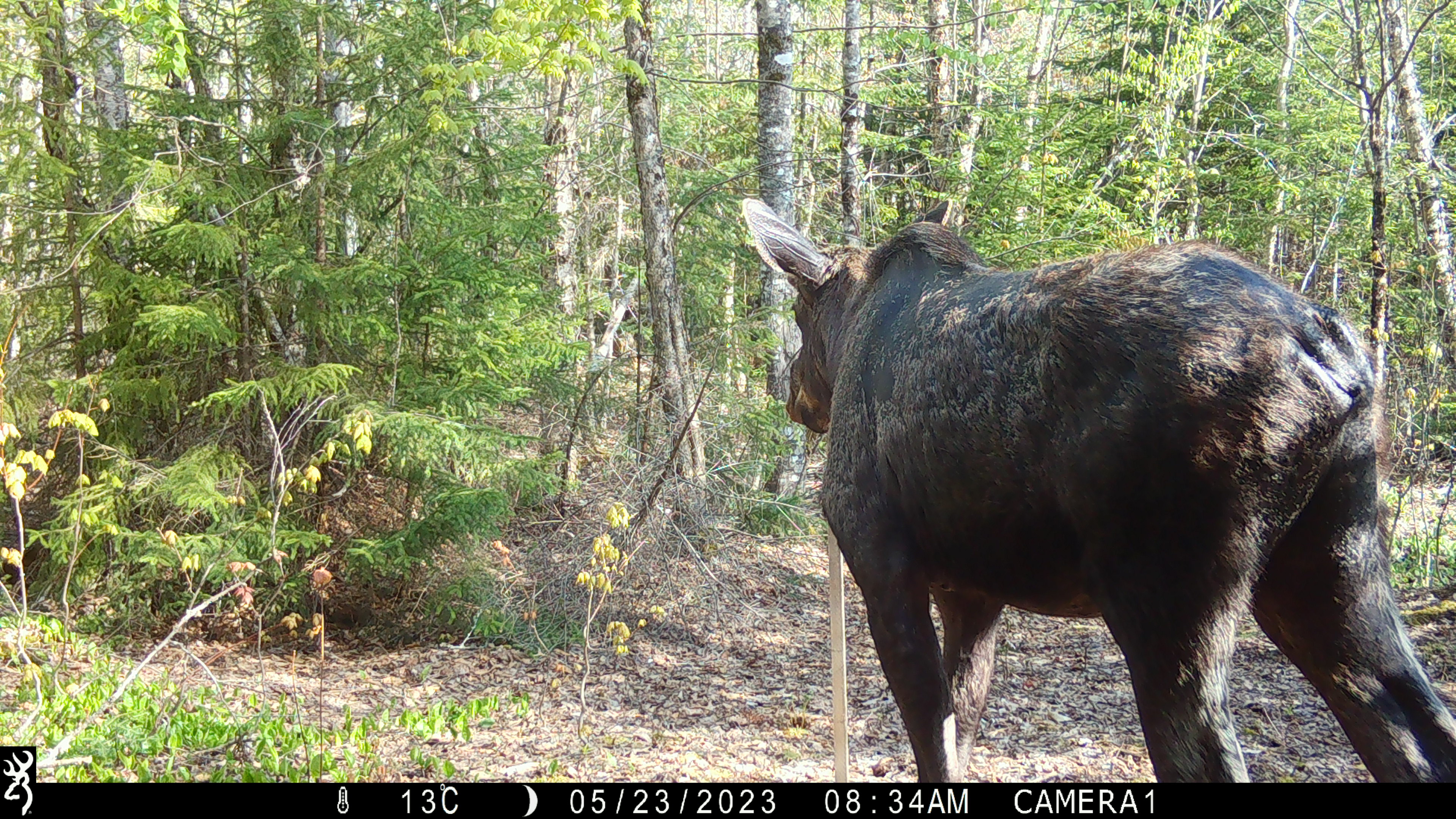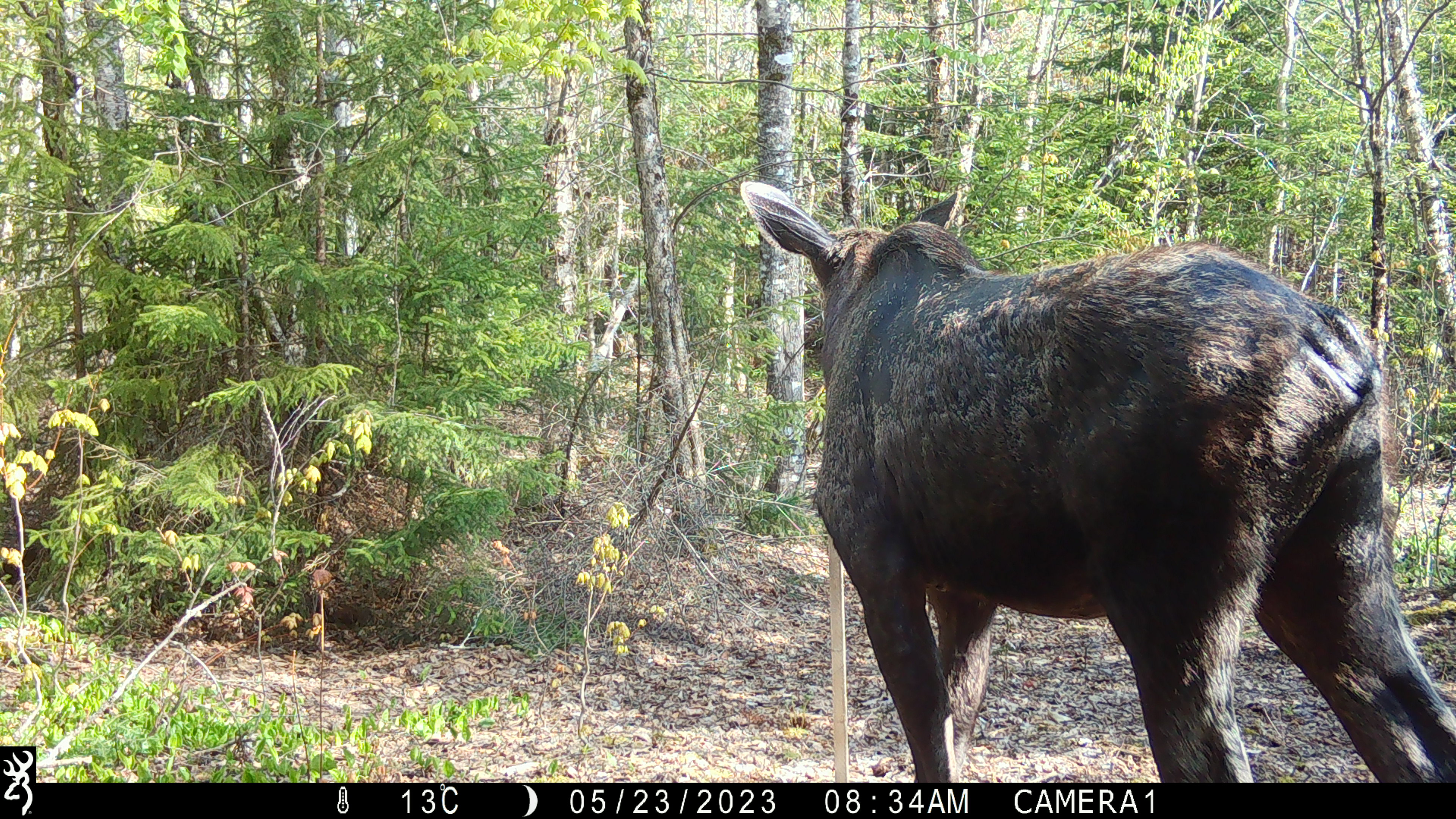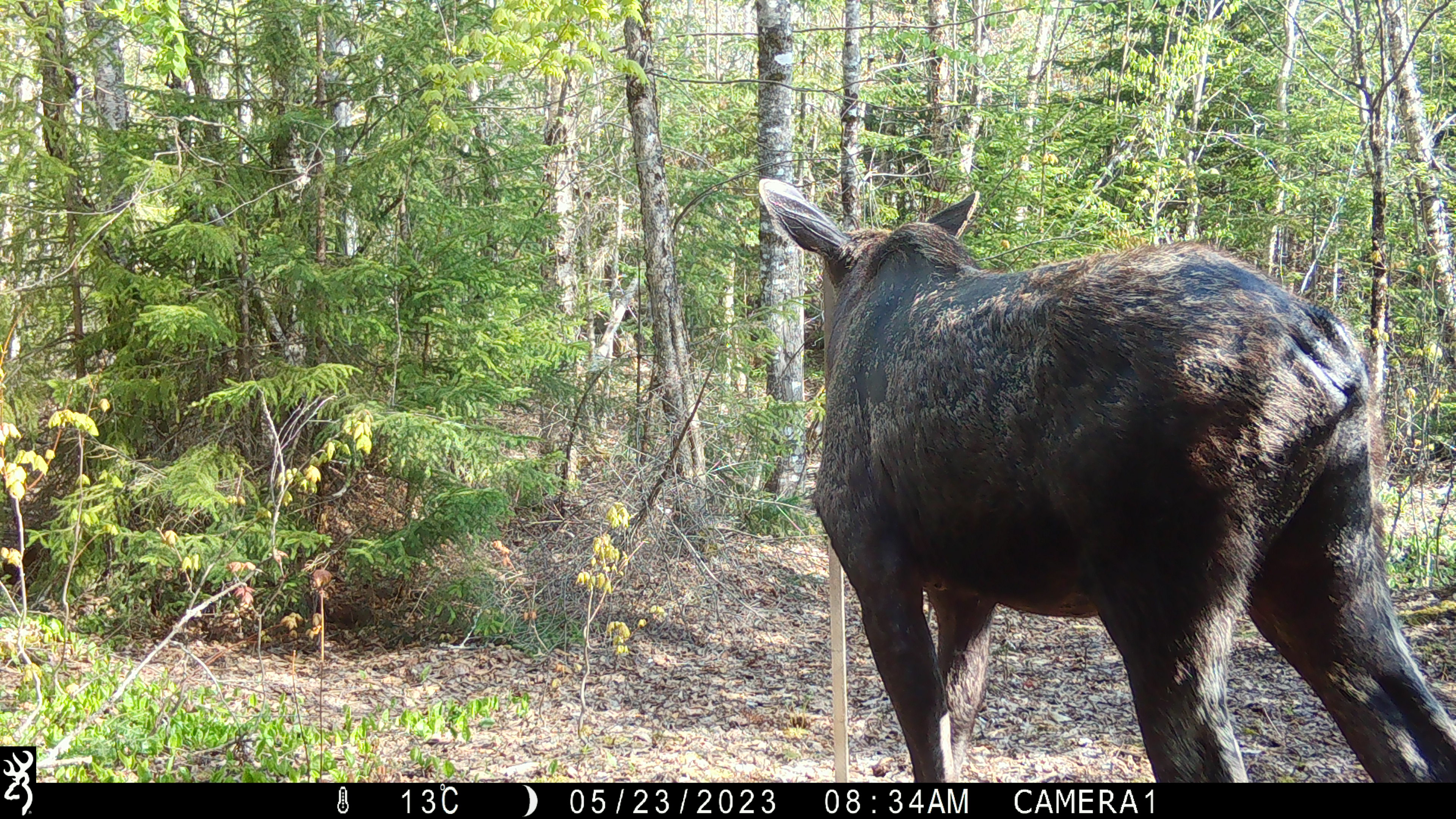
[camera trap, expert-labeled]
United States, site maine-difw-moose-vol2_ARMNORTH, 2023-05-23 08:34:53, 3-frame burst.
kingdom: Animalia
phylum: Chordata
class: Mammalia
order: Artiodactyla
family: Cervidae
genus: Alces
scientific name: Alces alces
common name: moose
Moose (Alces alces).